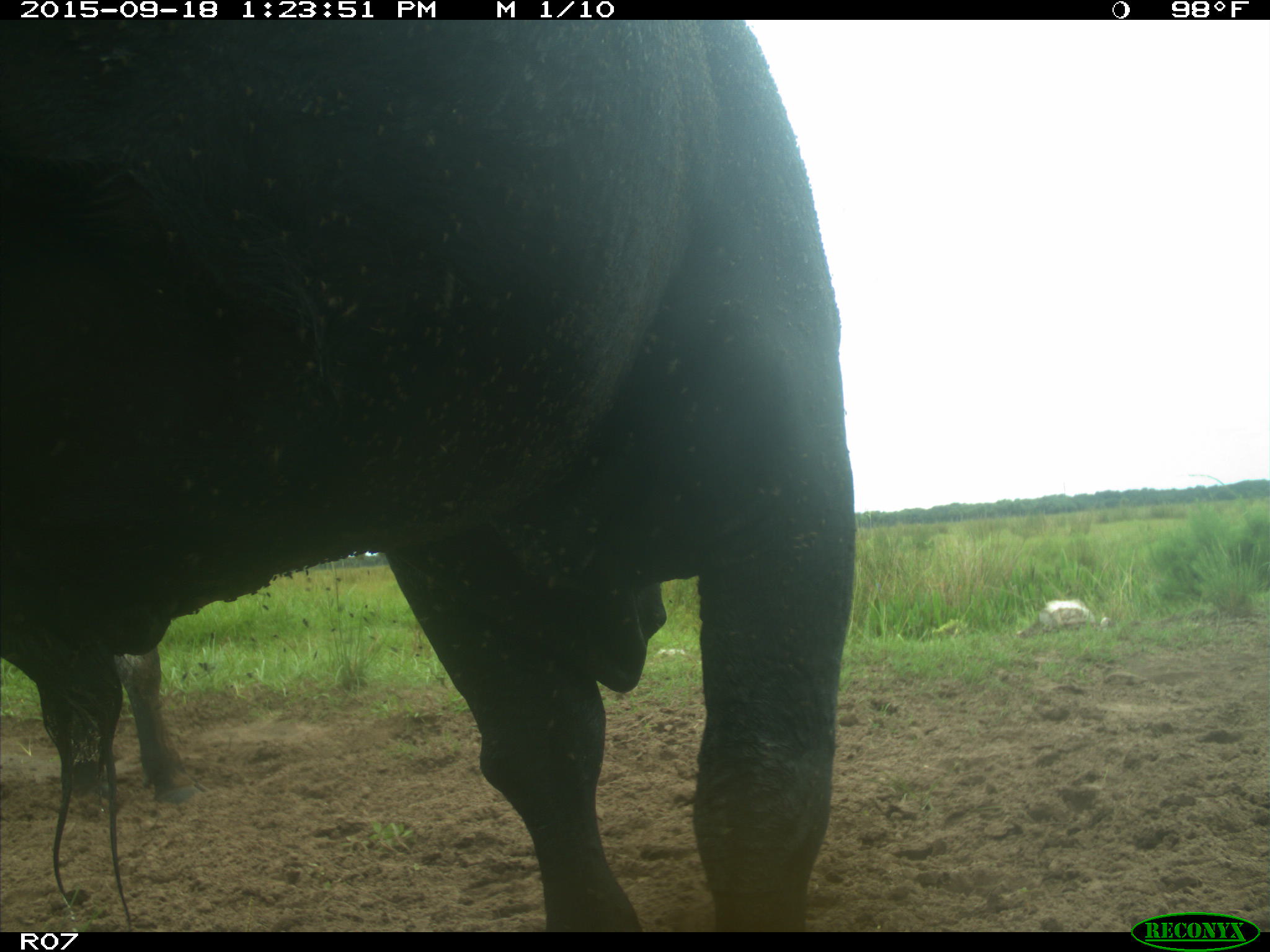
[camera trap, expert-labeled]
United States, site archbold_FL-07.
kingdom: Animalia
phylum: Chordata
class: Mammalia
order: Artiodactyla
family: Bovidae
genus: Bos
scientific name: Bos taurus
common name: domestic cow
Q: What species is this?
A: Bos taurus (domestic cow).